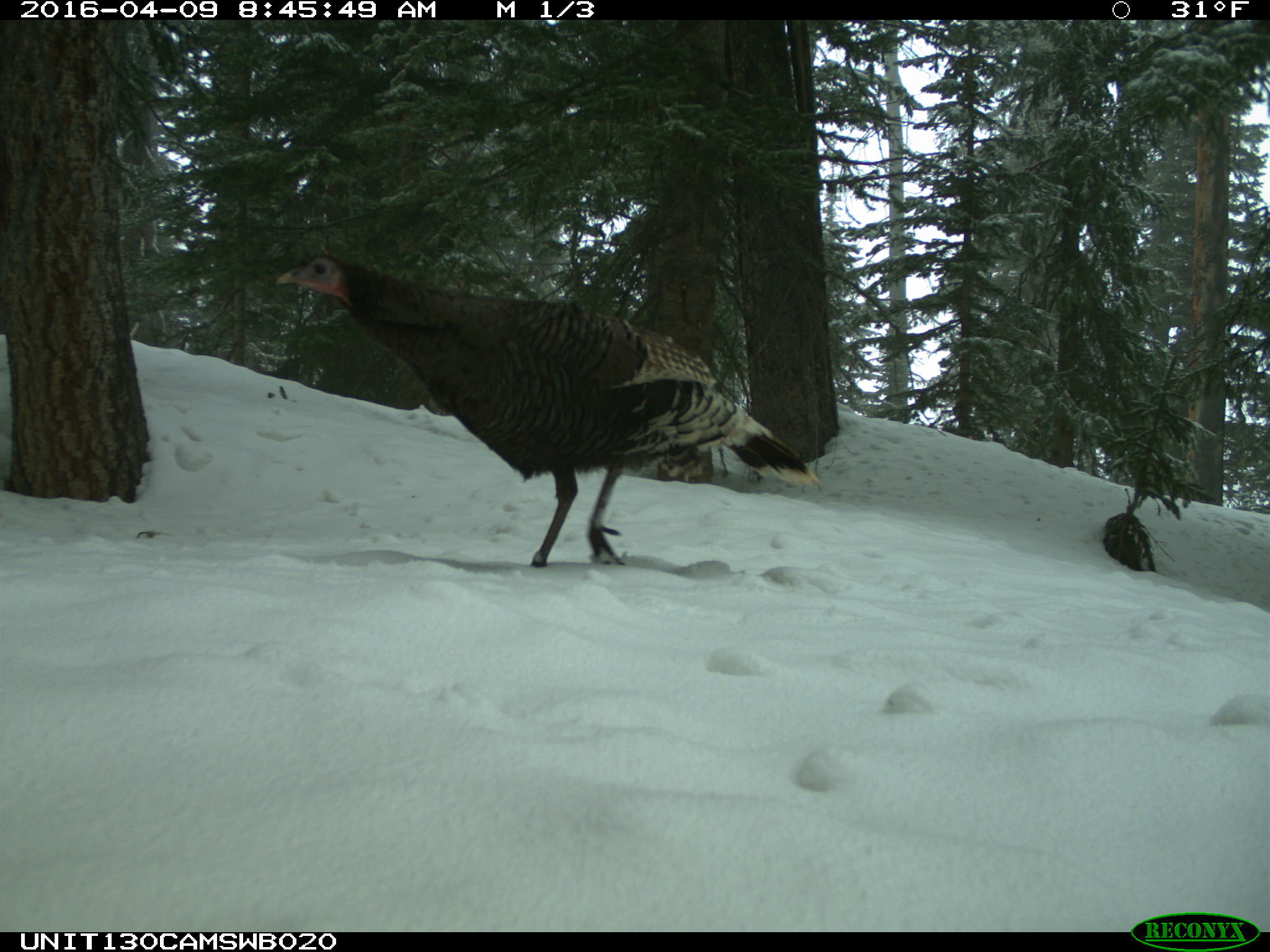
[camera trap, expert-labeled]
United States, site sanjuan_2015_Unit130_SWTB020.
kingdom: Animalia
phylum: Chordata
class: Aves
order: Galliformes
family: Phasianidae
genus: Meleagris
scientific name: Meleagris gallopavo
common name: wild turkey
Meleagris gallopavo (wild turkey).